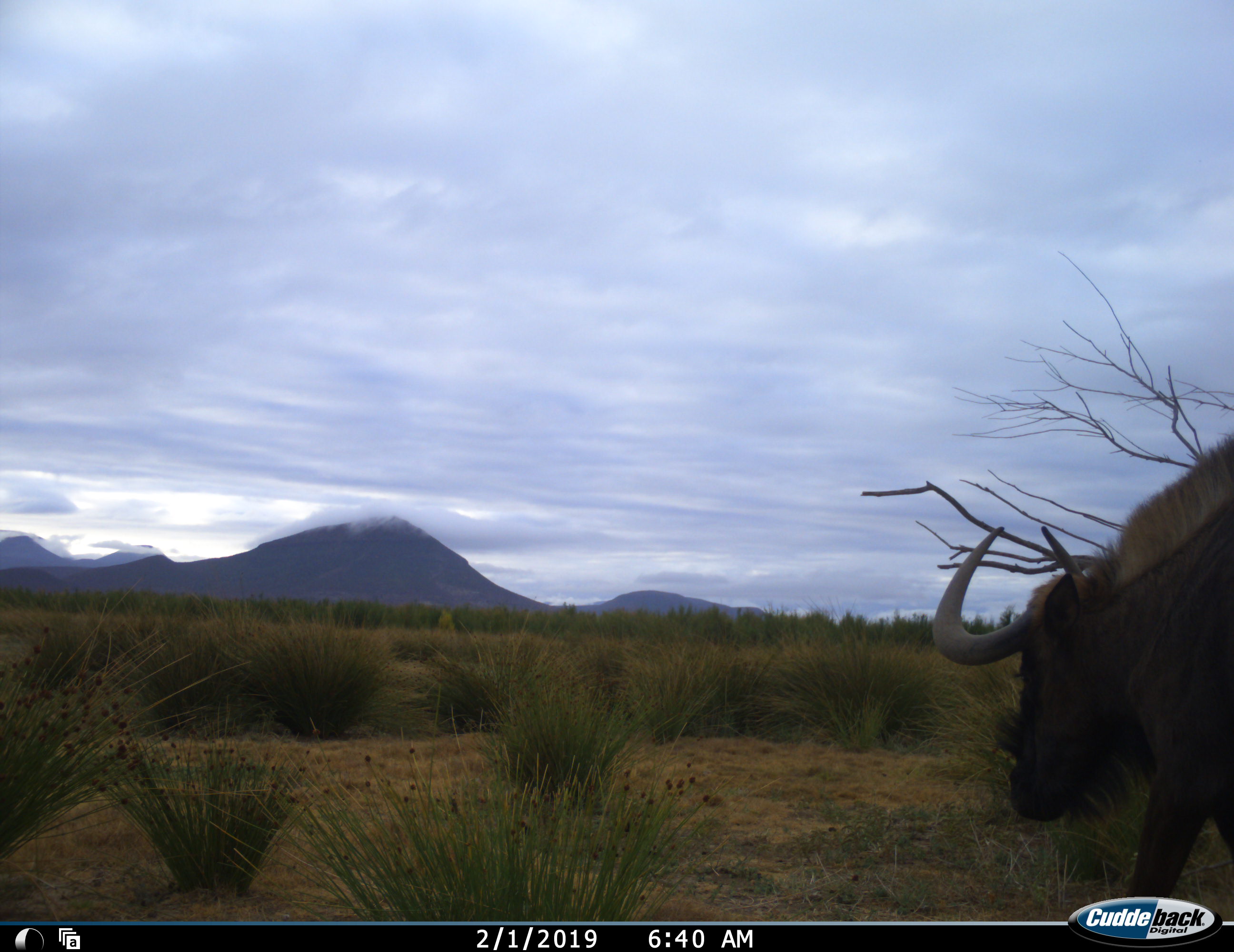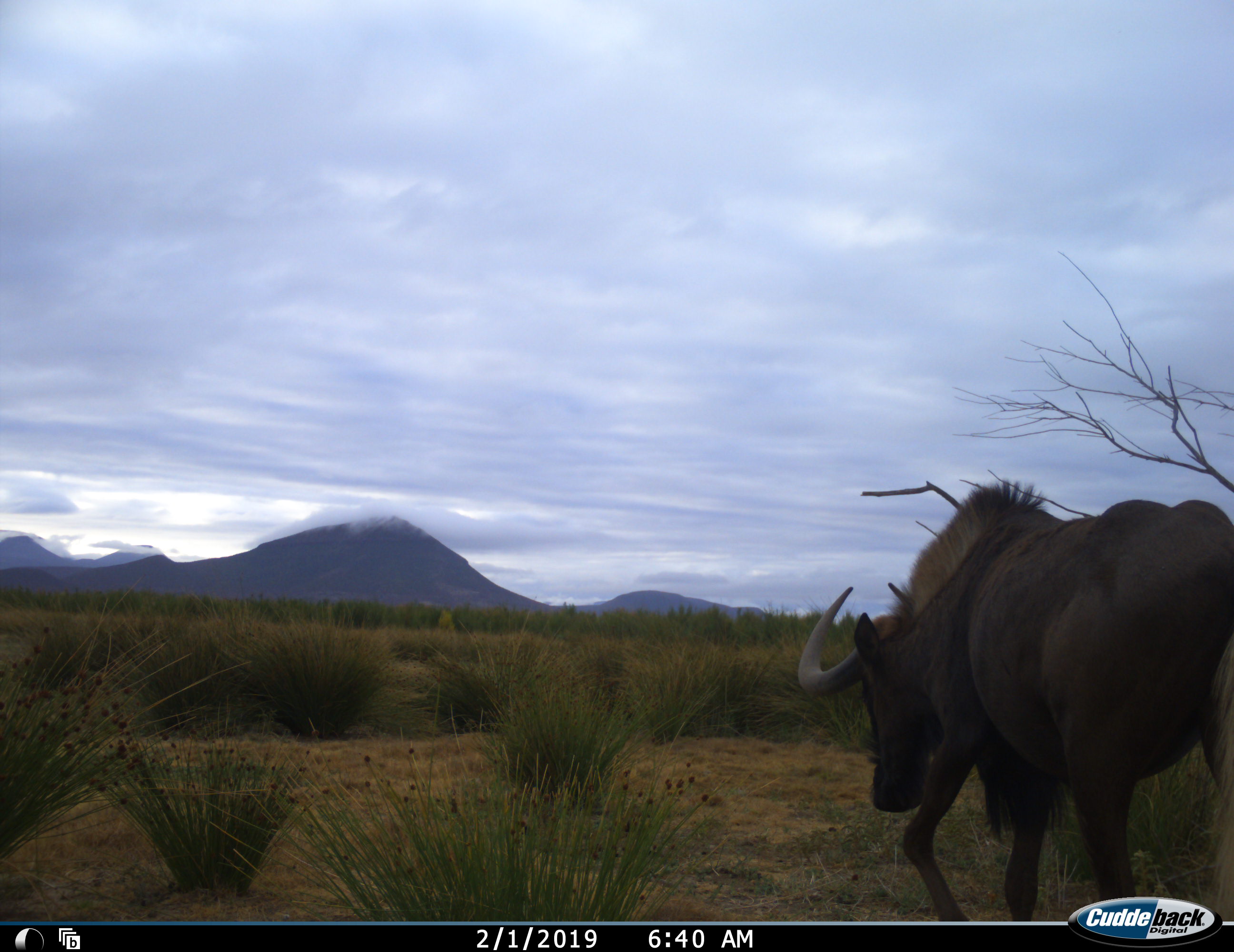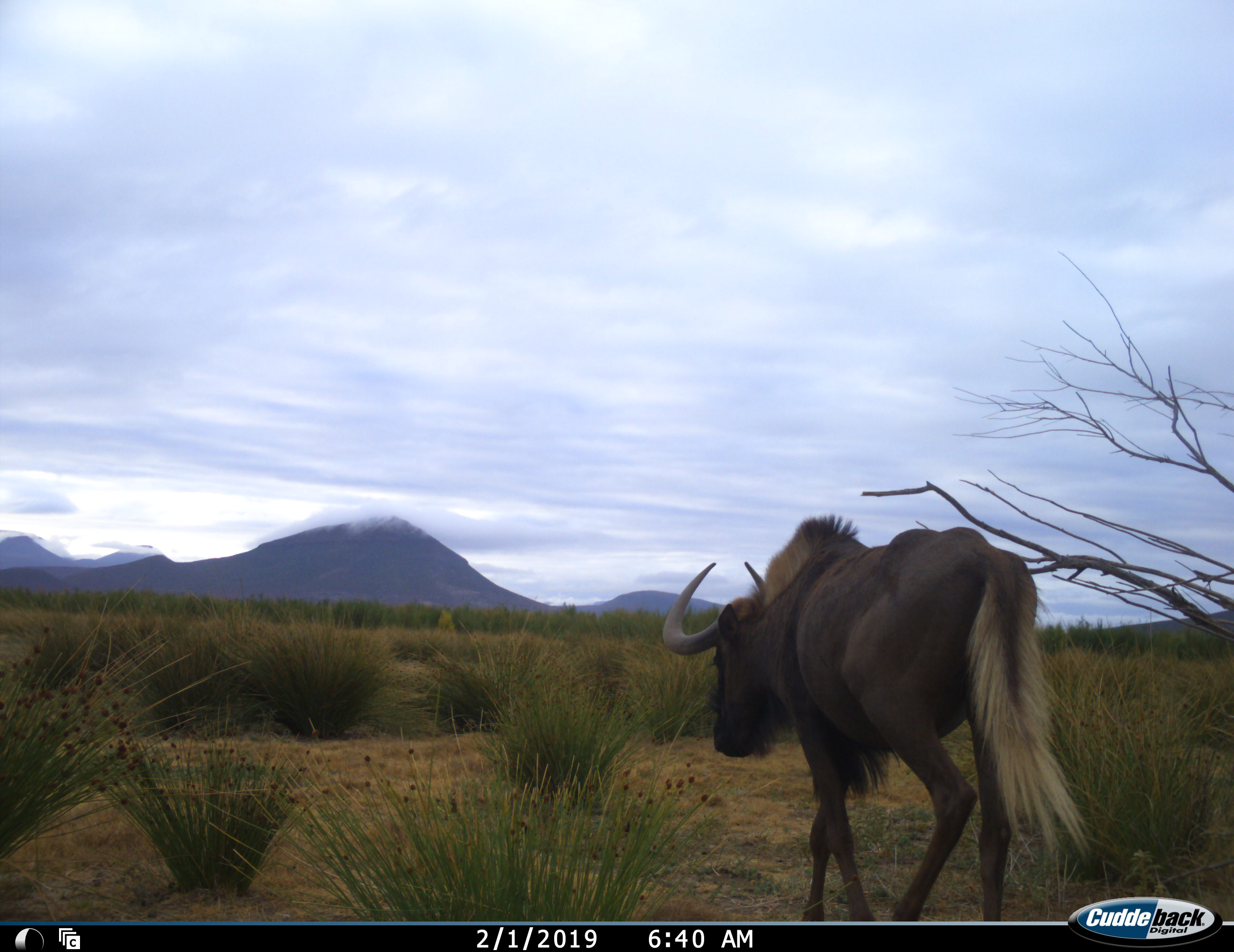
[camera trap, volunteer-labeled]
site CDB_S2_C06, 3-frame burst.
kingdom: Animalia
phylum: Chordata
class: Mammalia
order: Artiodactyla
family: Bovidae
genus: Connochaetes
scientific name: Connochaetes gnou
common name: black wildebeest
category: wildebeestblack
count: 1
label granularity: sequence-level